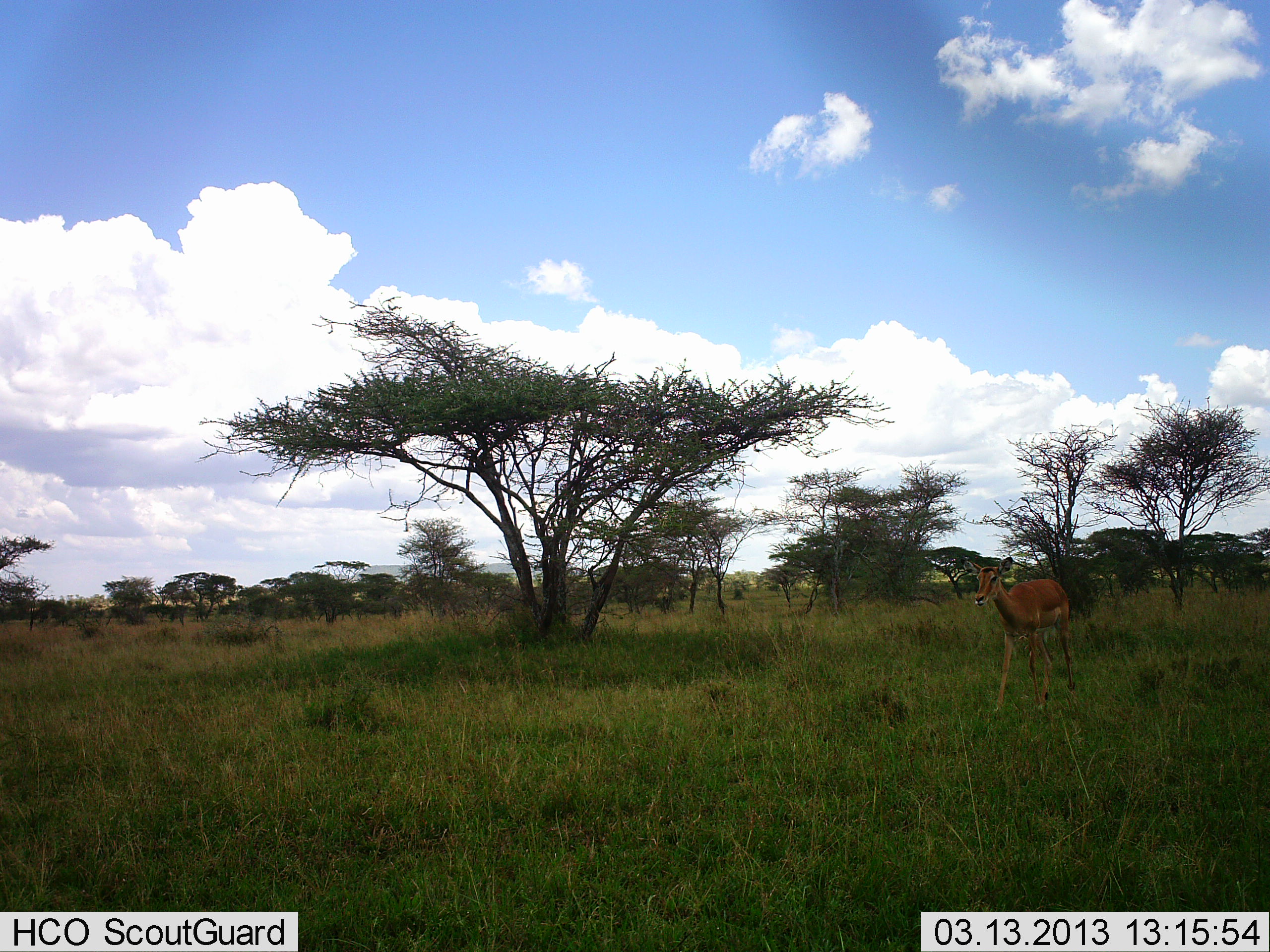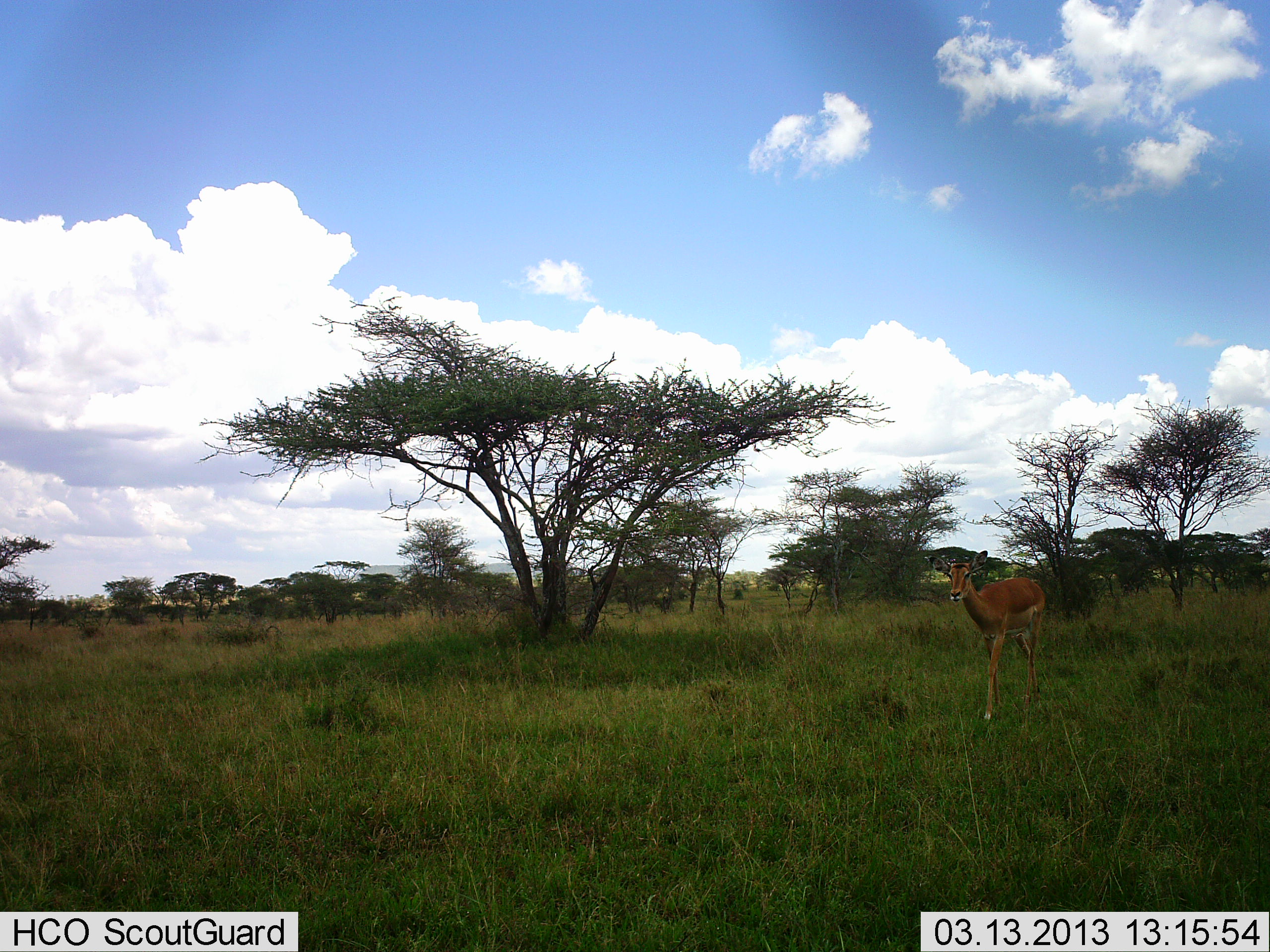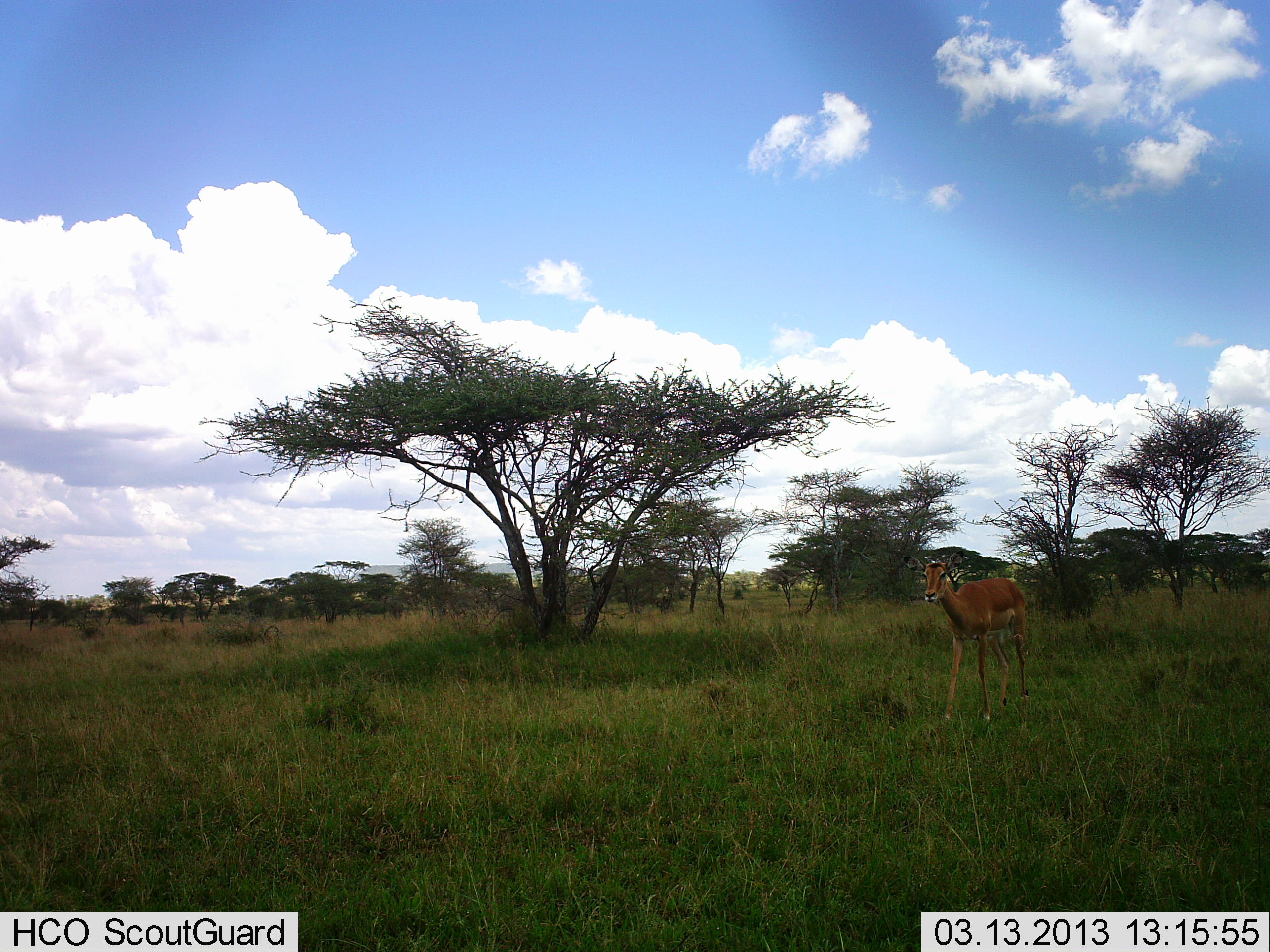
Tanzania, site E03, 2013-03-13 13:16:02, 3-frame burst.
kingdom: Animalia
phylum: Chordata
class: Mammalia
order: Artiodactyla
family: Bovidae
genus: Aepyceros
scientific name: Aepyceros melampus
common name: impala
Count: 1.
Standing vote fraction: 0%.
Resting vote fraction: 0%.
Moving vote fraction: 100%.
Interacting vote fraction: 0%.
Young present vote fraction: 6%.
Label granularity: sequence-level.